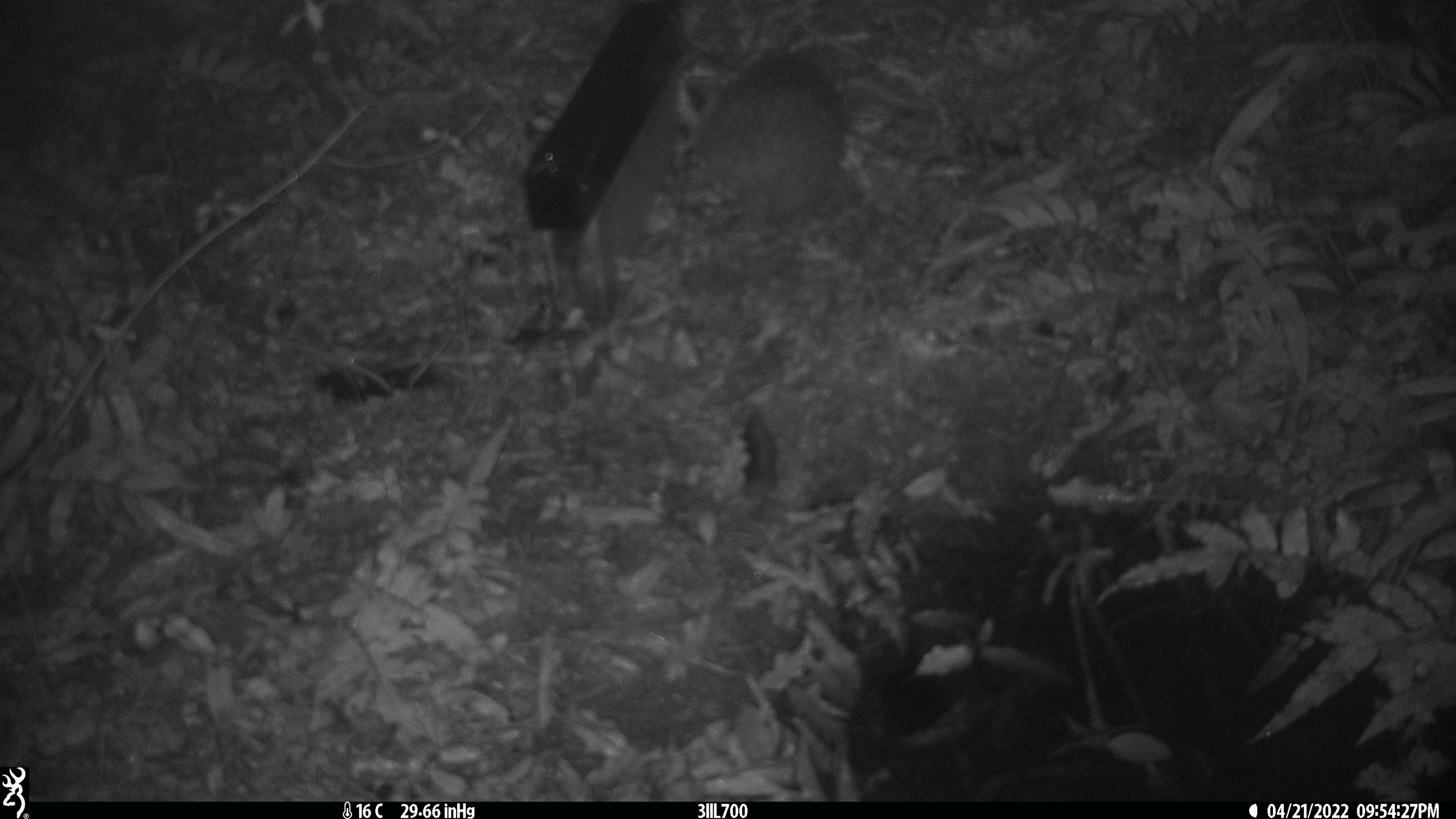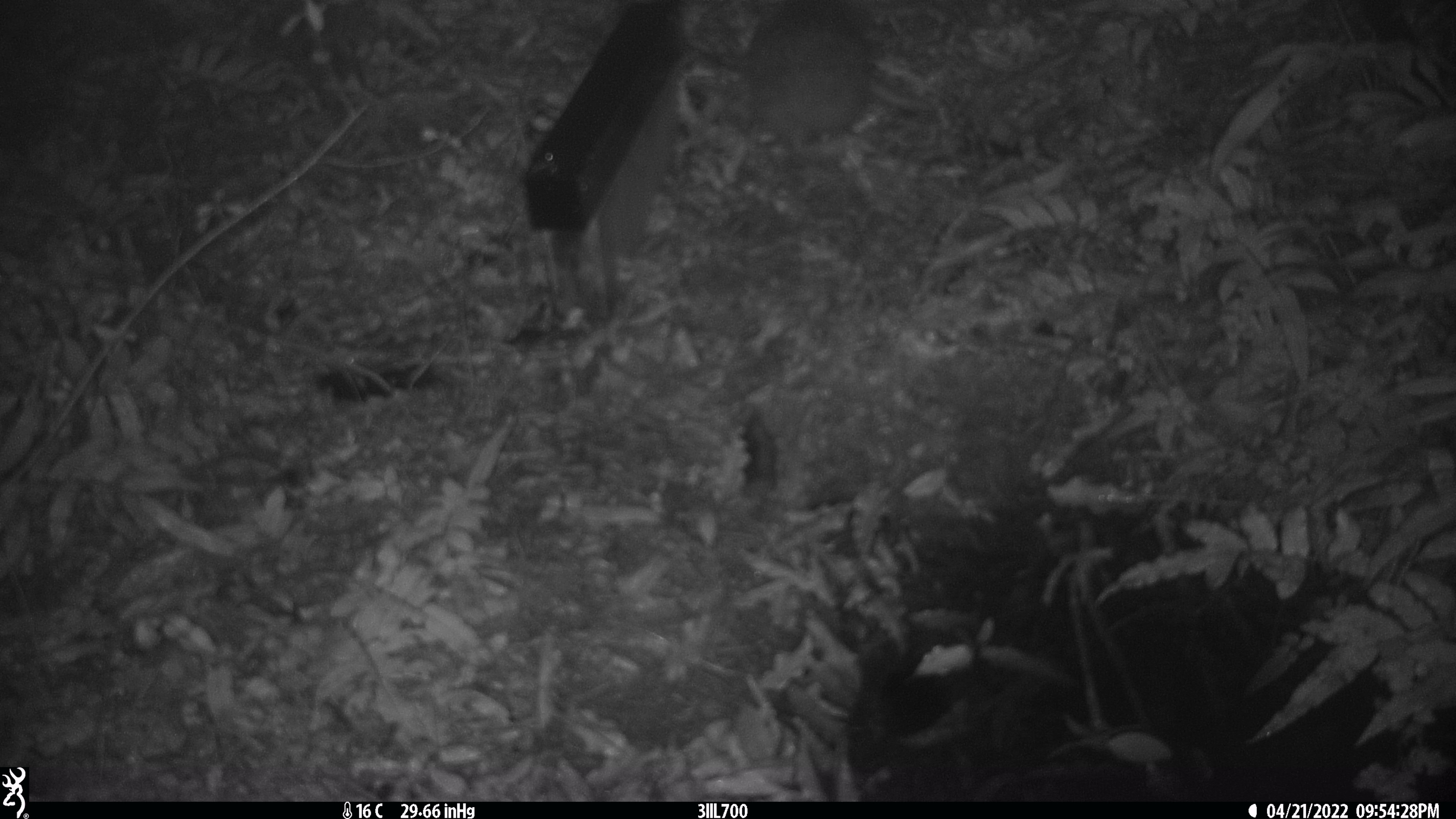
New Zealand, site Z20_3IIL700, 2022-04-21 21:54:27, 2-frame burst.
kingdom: Animalia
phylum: Chordata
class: Aves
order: Apterygiformes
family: Apterygidae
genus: Apteryx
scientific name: Apteryx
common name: kiwi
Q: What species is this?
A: Kiwi (Apteryx).